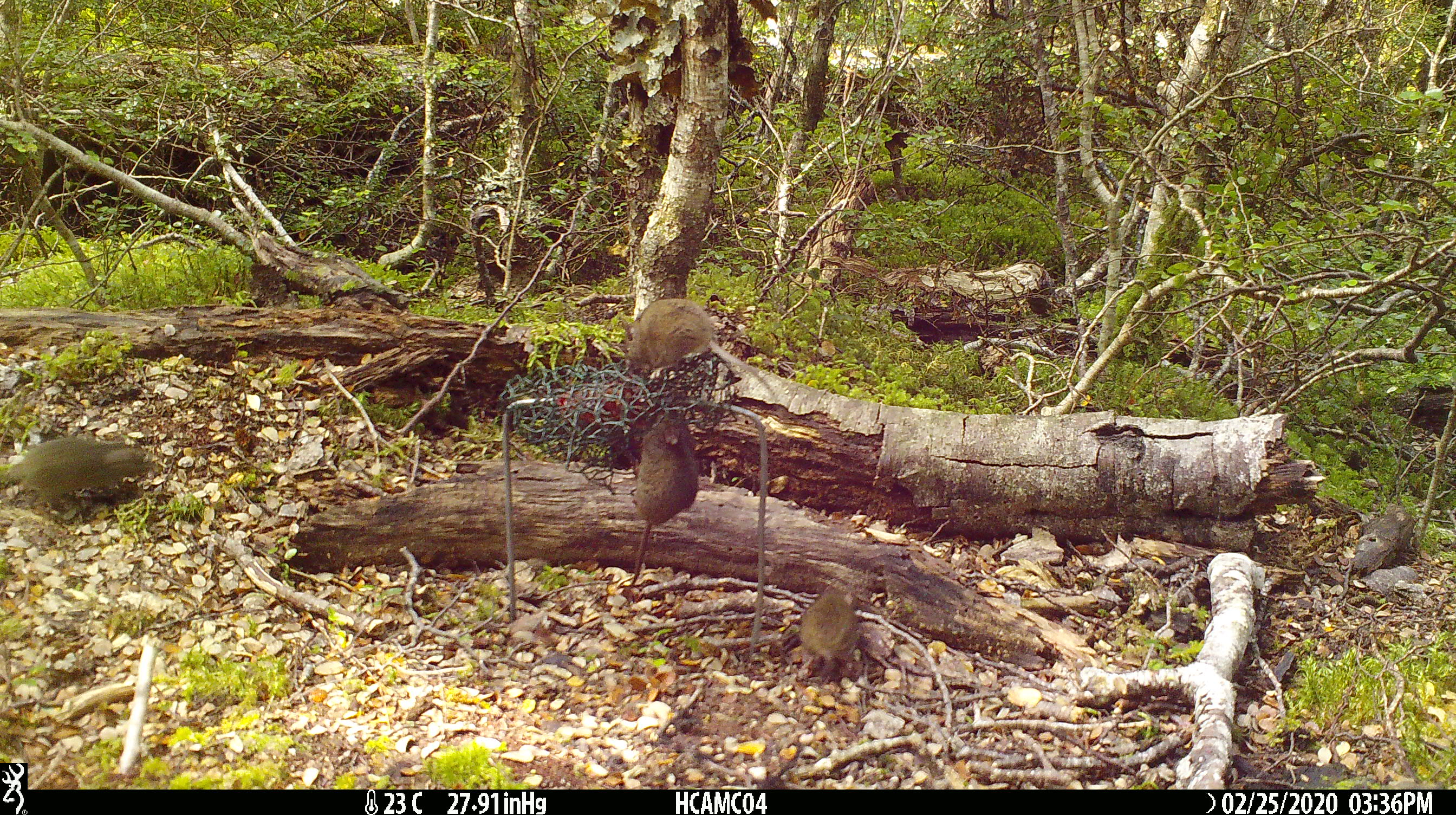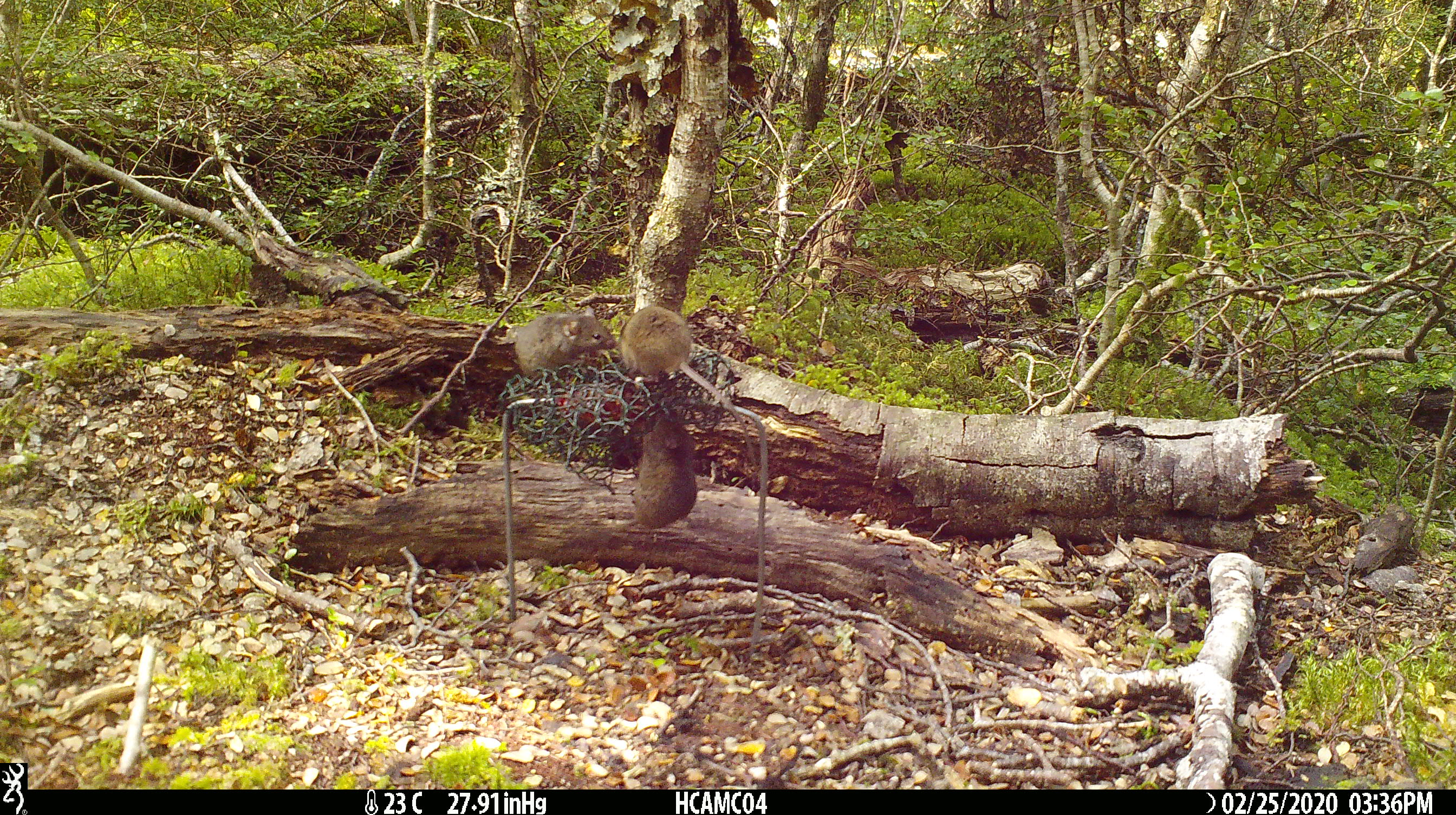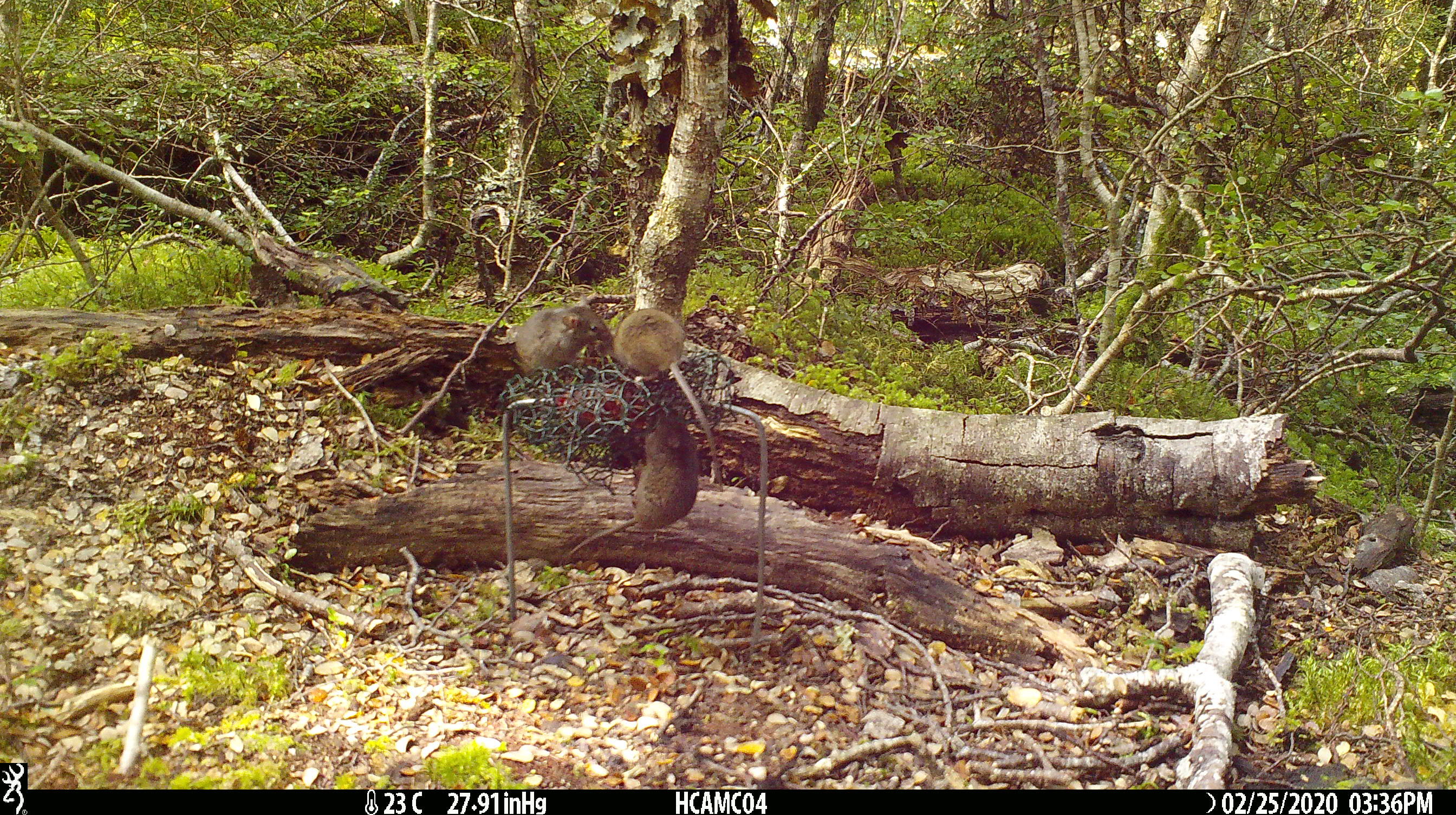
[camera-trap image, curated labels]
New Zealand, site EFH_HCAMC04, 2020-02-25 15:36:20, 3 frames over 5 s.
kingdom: Animalia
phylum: Chordata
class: Mammalia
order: Rodentia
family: Muridae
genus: Mus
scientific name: Mus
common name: mouse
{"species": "mouse (Mus)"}